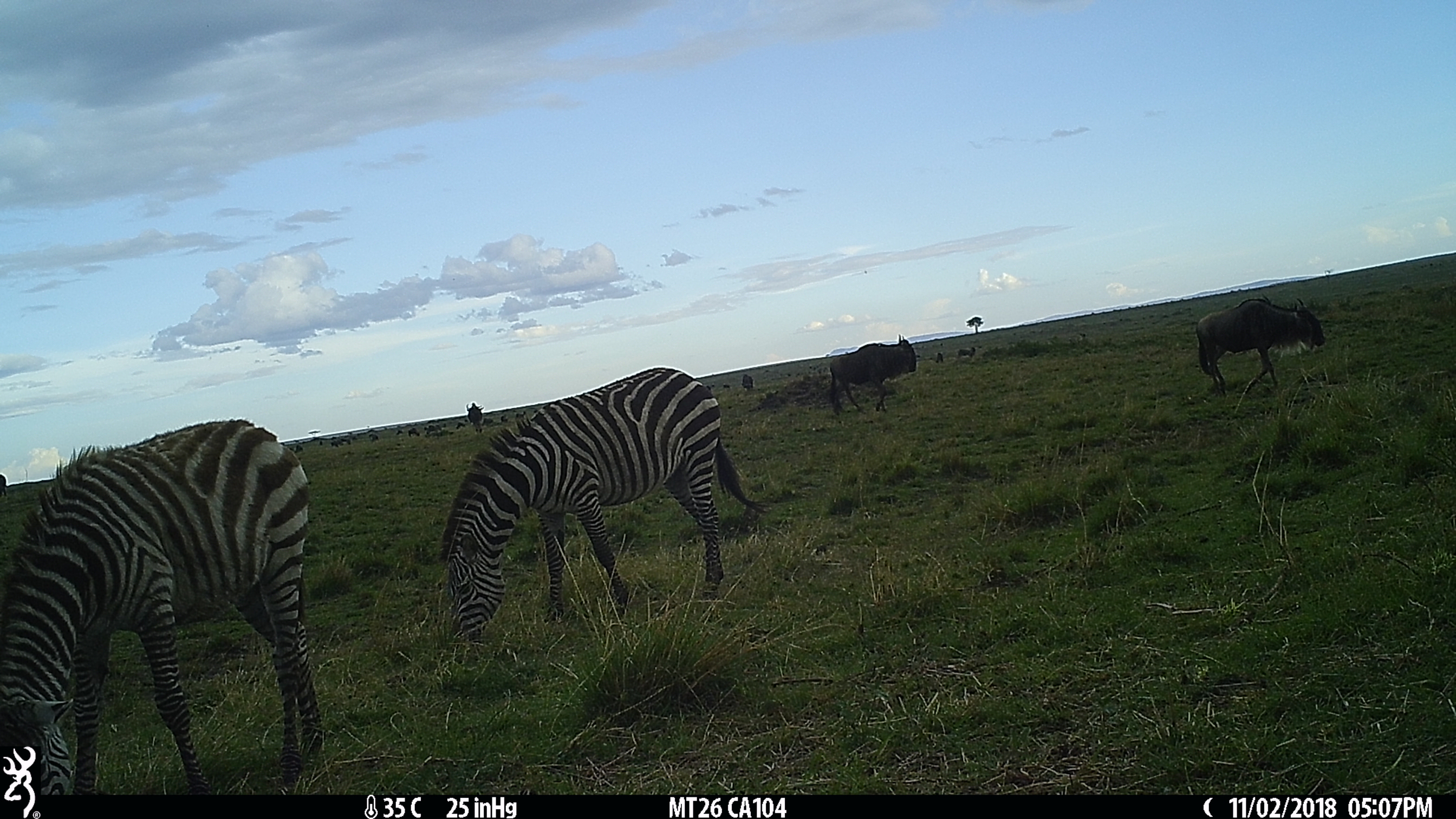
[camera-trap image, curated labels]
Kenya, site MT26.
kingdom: Animalia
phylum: Chordata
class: Mammalia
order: Perissodactyla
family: Equidae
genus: Equus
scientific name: Equus quagga burchellii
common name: burchell's zebra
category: zebra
Zebra (burchell's zebra) (Equus quagga burchellii).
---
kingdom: Animalia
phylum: Chordata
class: Mammalia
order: Artiodactyla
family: Bovidae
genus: Connochaetes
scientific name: Connochaetes taurinus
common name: blue wildebeest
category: wildebeest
Wildebeest (blue wildebeest) (Connochaetes taurinus).